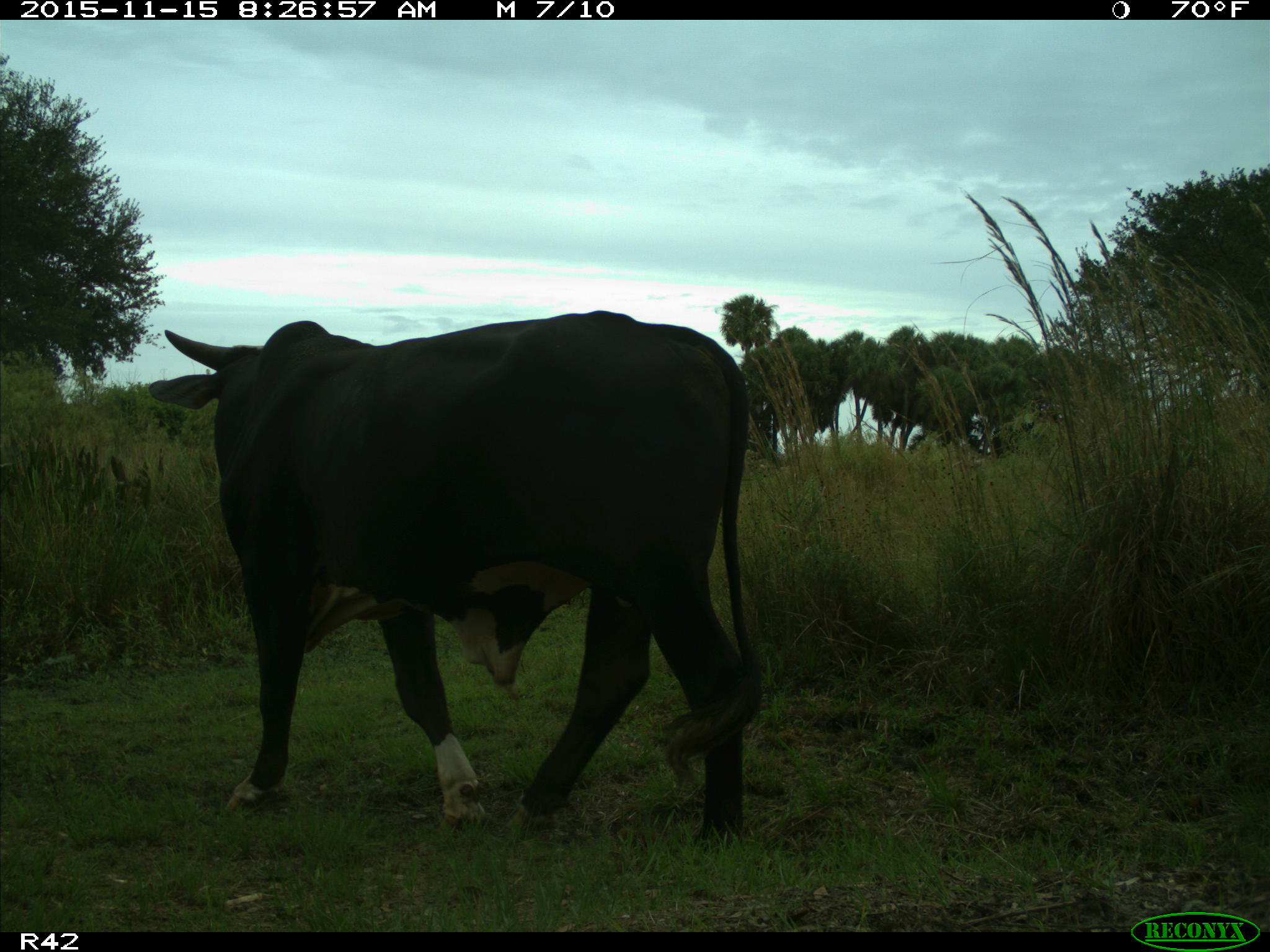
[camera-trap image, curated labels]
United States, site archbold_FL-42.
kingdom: Animalia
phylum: Chordata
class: Mammalia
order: Artiodactyla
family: Bovidae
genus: Bos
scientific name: Bos taurus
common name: domestic cow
Bos taurus (domestic cow).